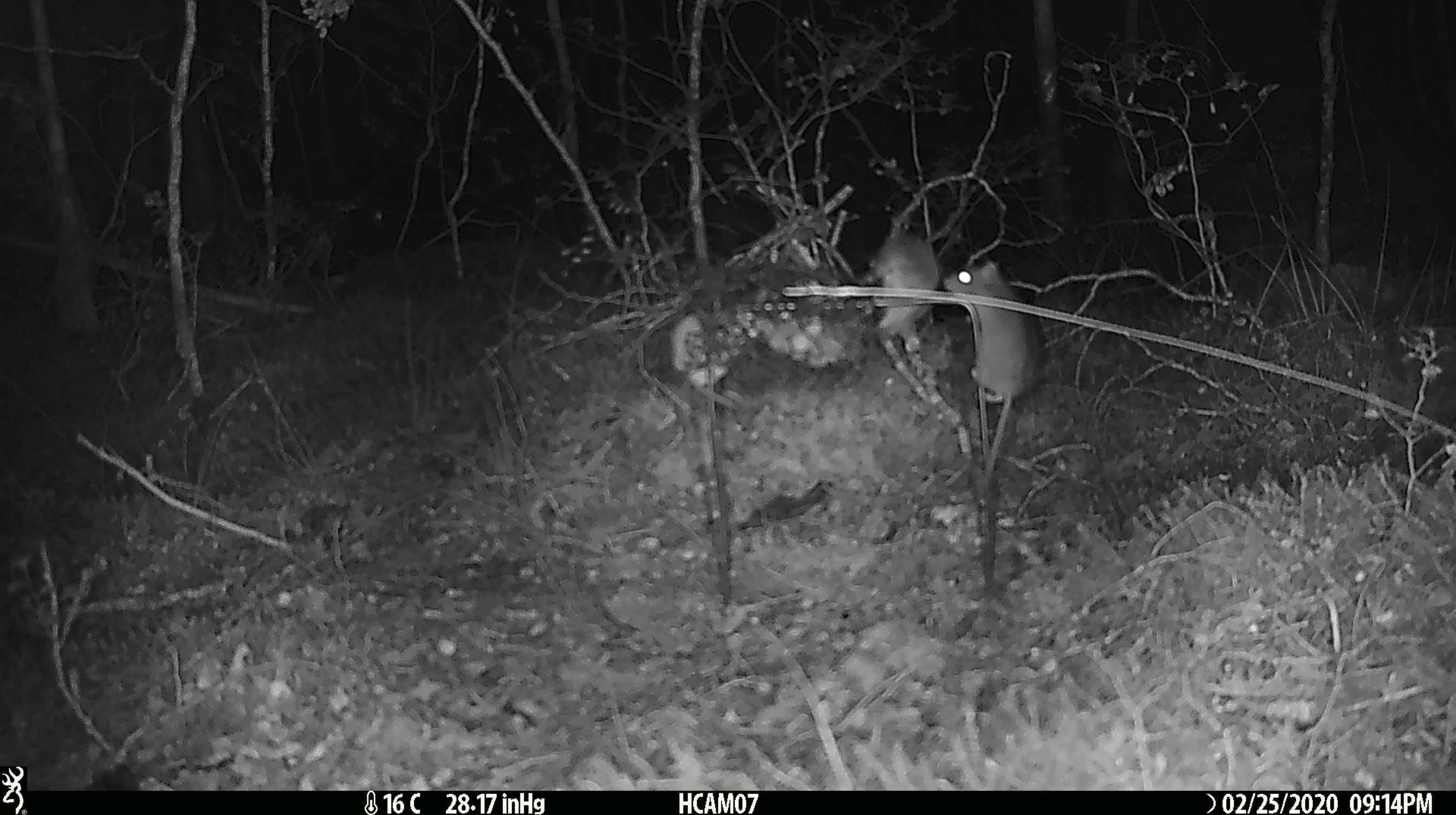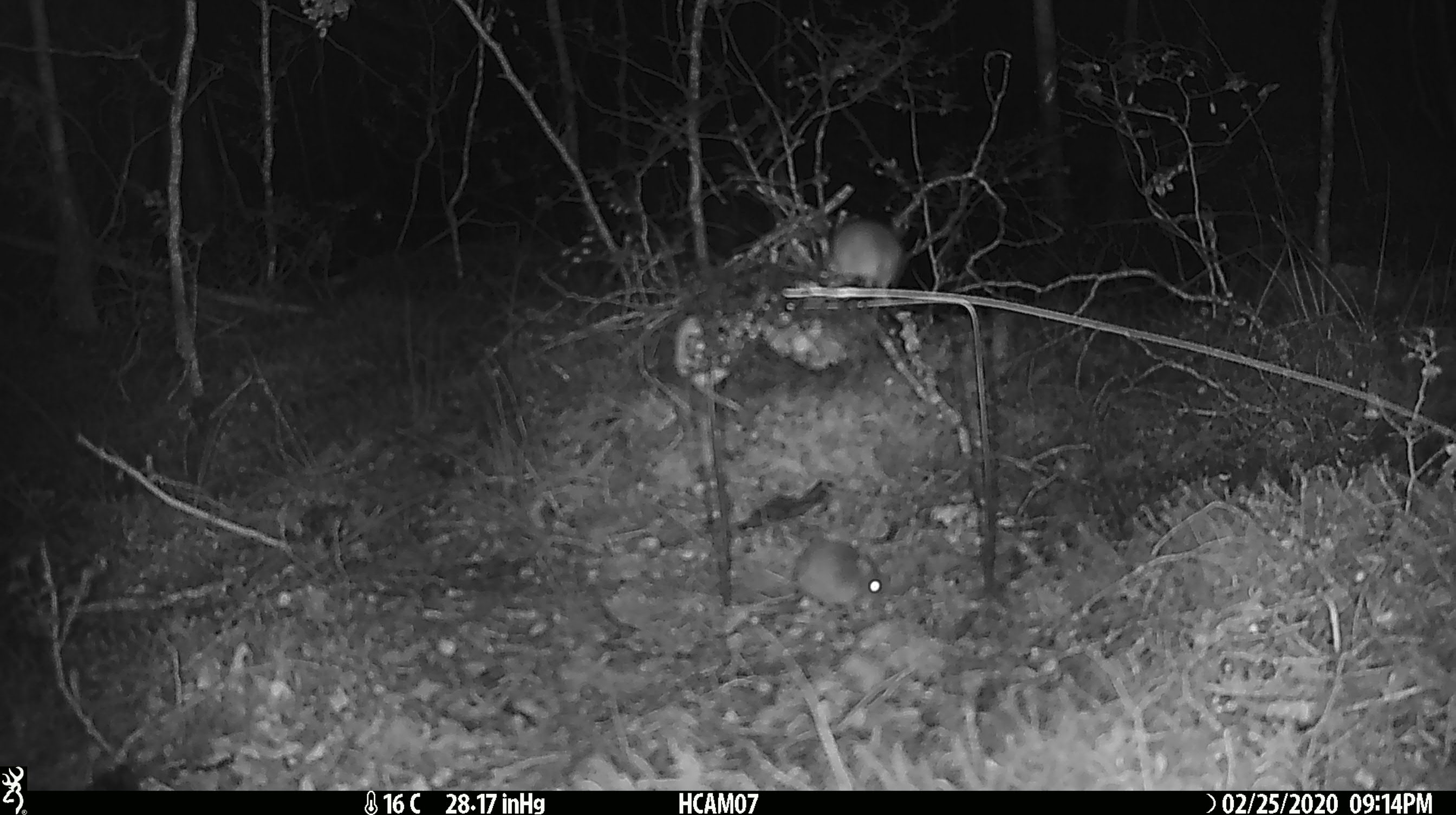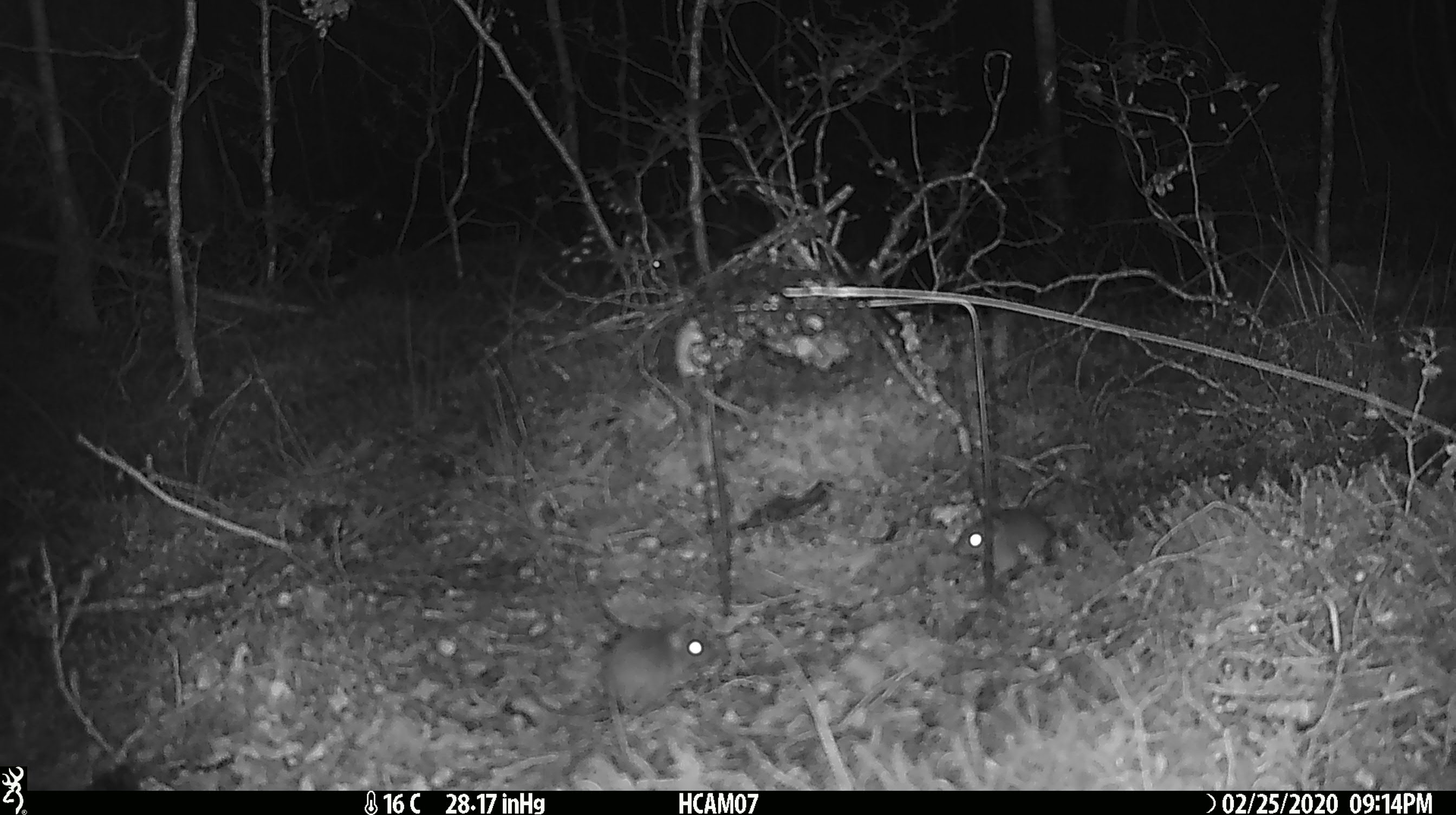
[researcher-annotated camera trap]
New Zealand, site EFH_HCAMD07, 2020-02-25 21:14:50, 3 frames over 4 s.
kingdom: Animalia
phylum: Chordata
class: Mammalia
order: Rodentia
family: Muridae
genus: Mus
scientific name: Mus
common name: mouse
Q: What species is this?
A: Mouse (Mus).